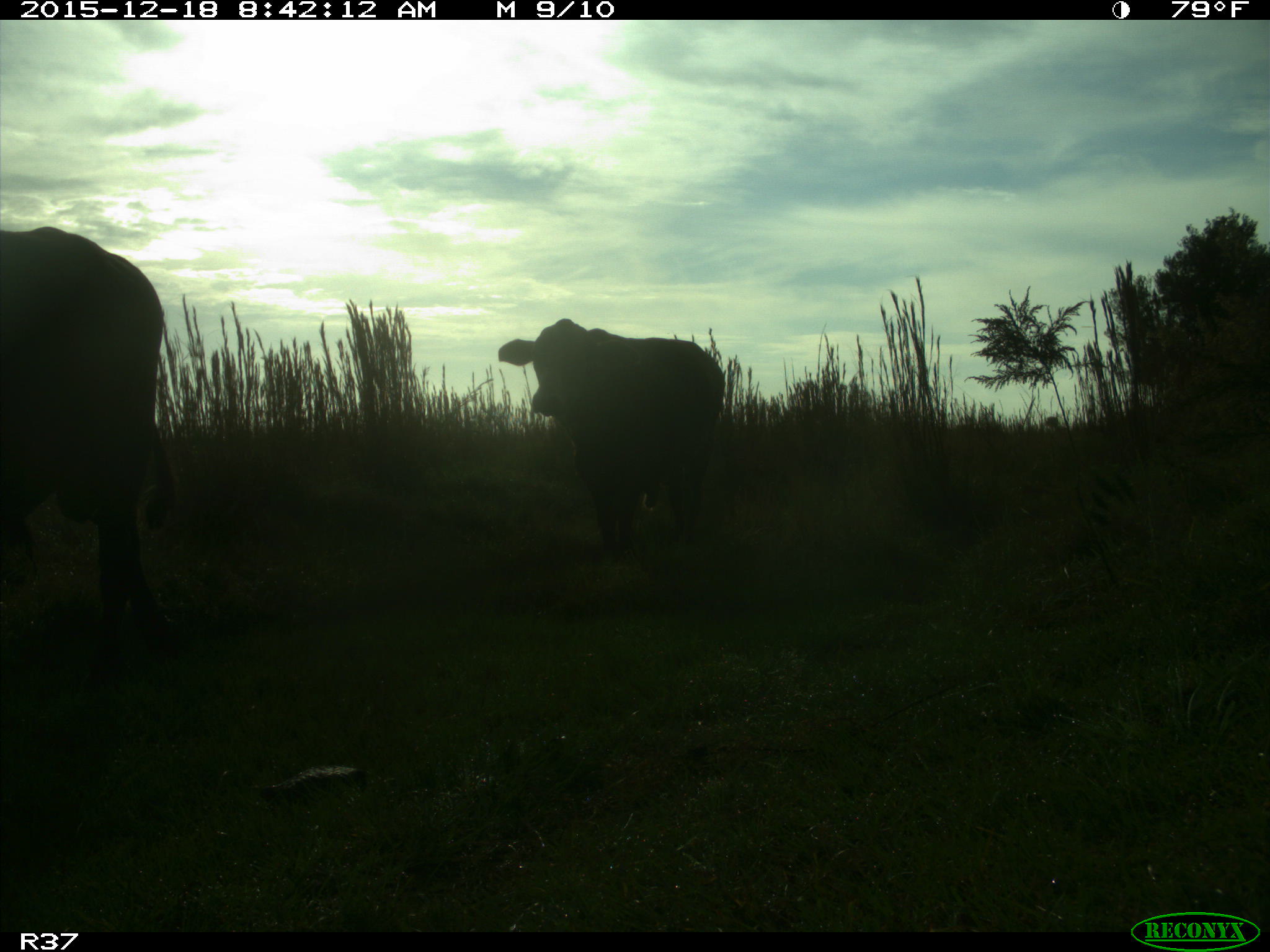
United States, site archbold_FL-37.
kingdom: Animalia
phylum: Chordata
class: Mammalia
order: Artiodactyla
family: Bovidae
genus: Bos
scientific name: Bos taurus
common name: domestic cow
Bos taurus (domestic cow).